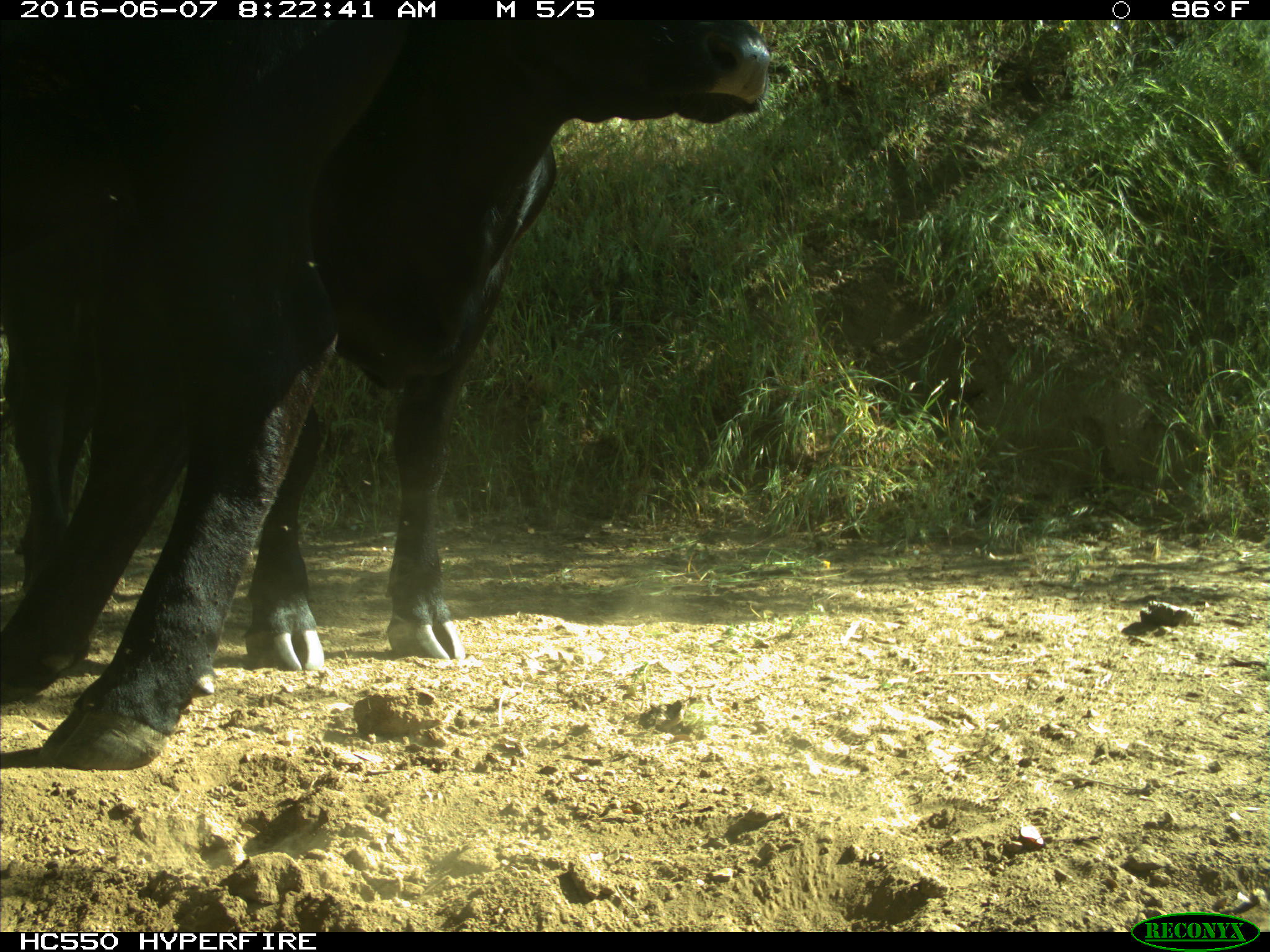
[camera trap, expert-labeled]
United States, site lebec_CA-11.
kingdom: Animalia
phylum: Chordata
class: Mammalia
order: Artiodactyla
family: Bovidae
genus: Bos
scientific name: Bos taurus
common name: domestic cow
Bos taurus (domestic cow).